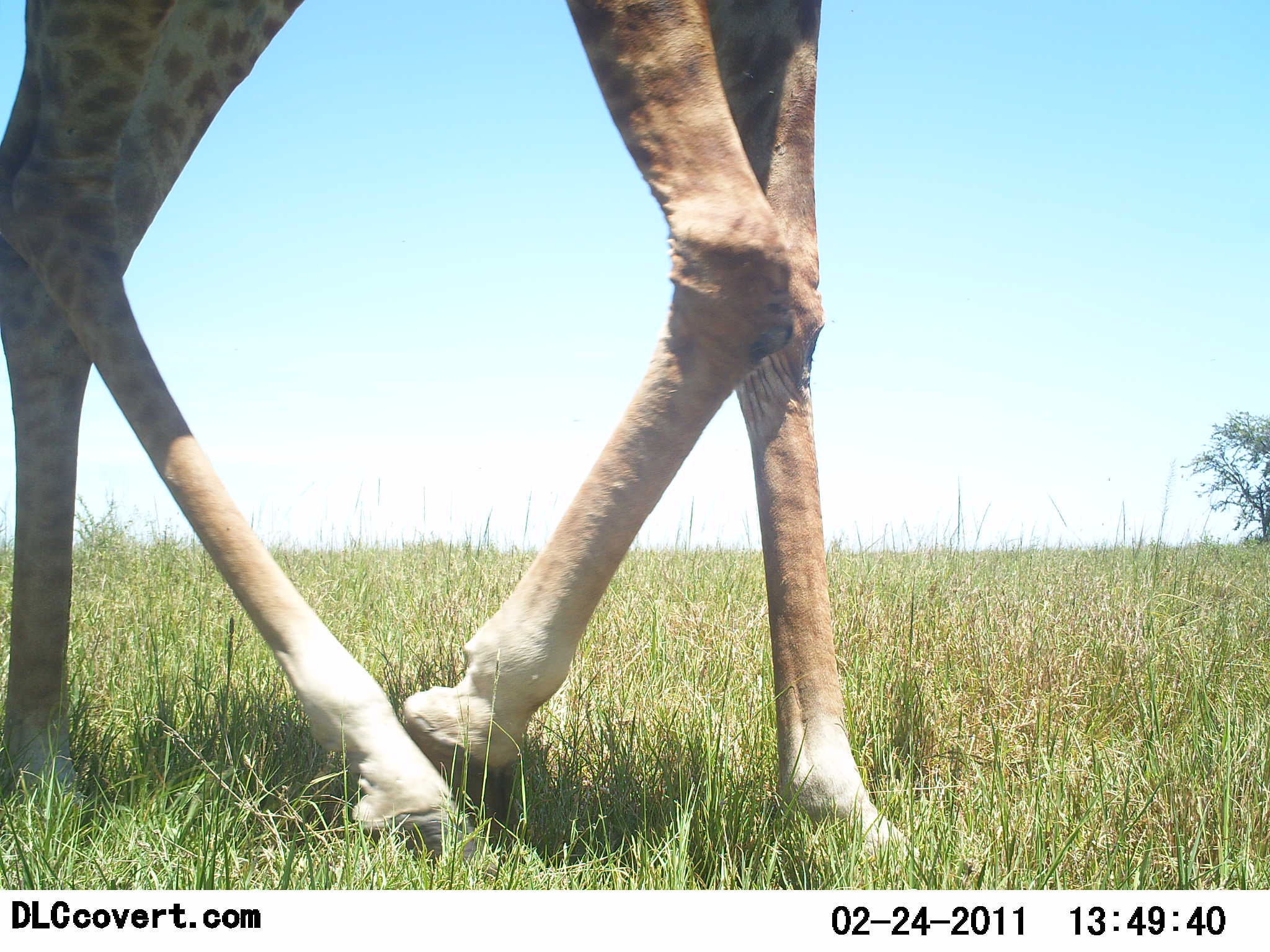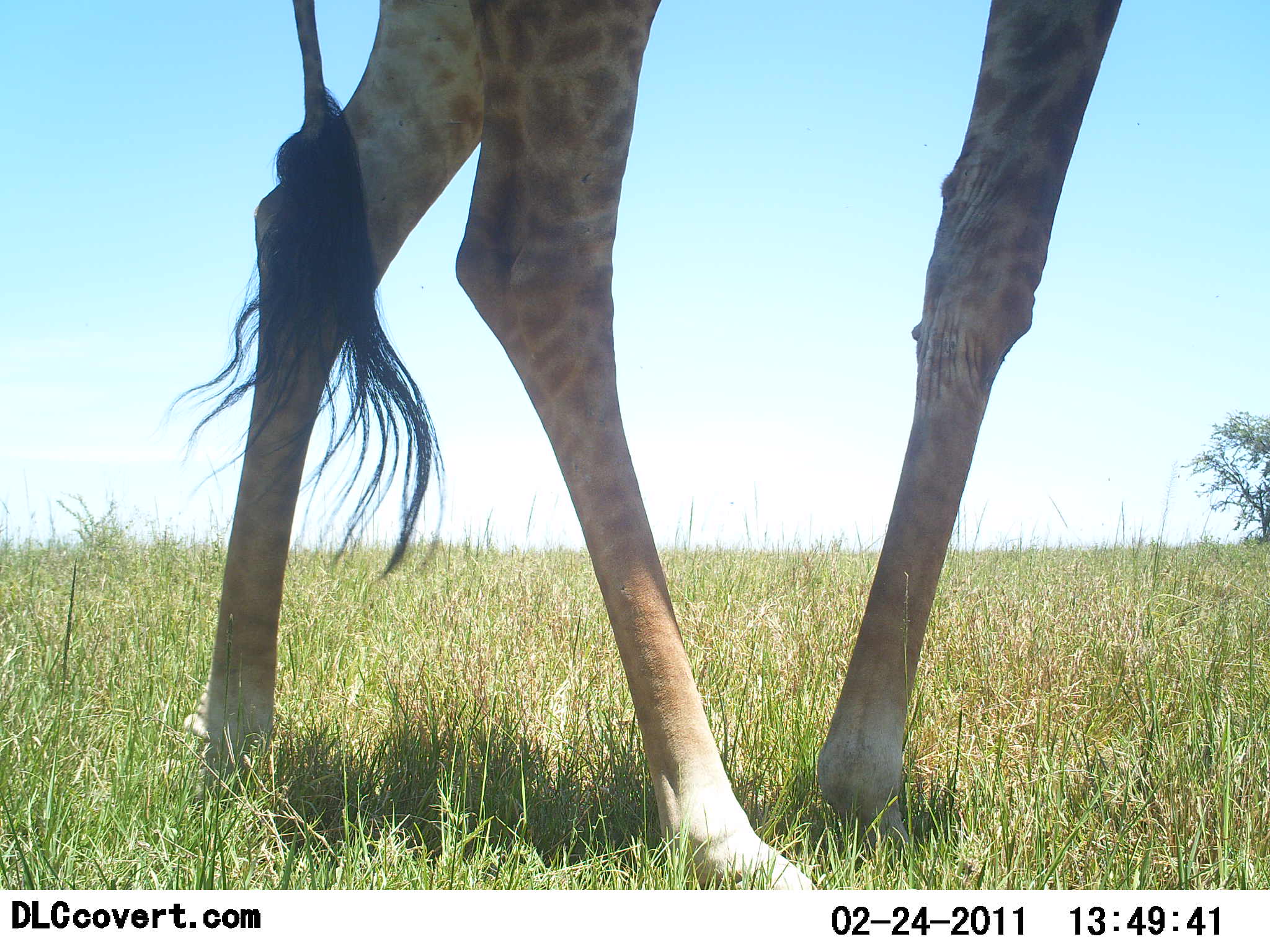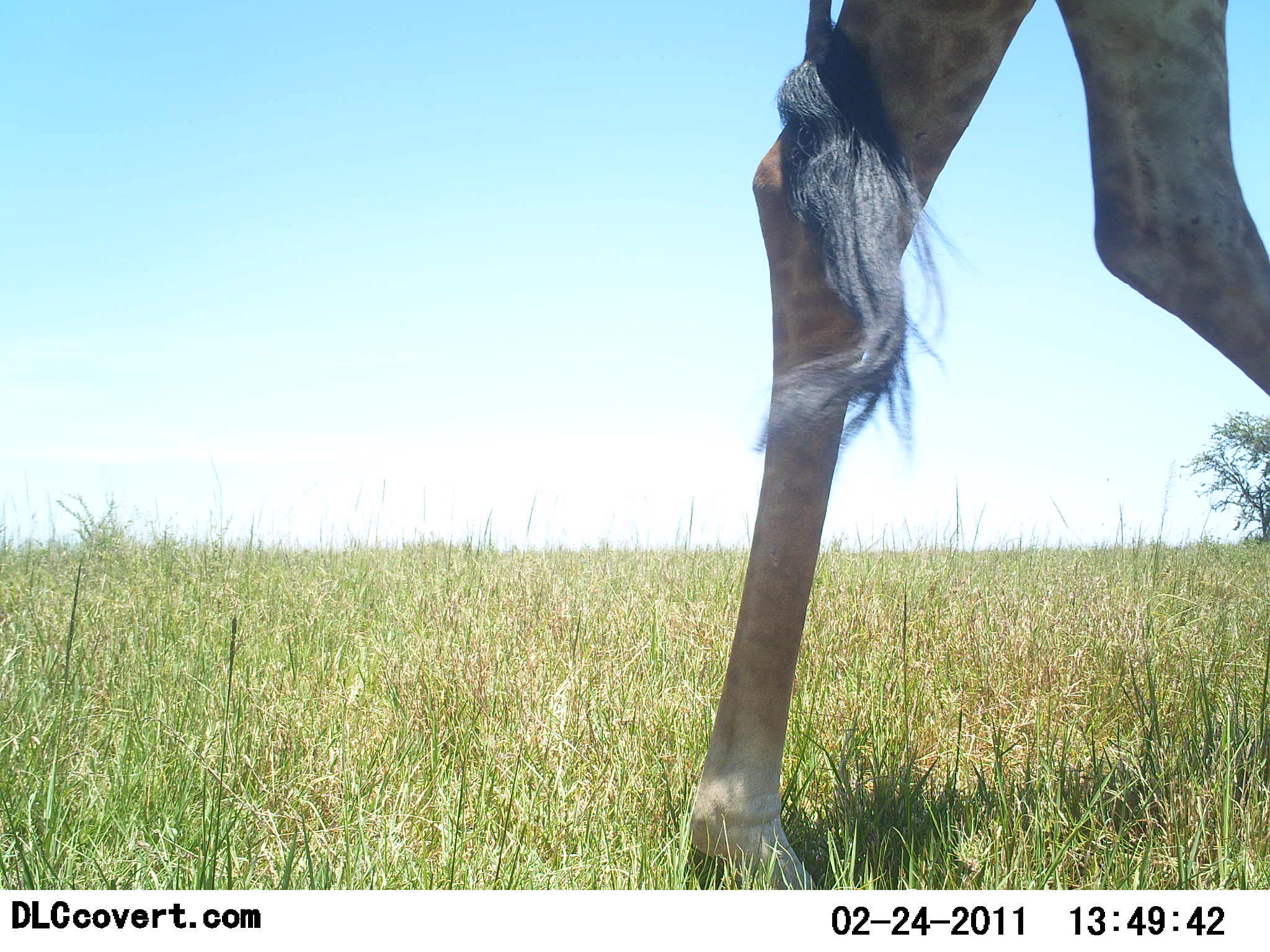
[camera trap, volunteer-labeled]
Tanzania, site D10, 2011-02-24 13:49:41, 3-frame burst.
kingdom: Animalia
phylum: Chordata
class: Mammalia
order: Artiodactyla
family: Giraffidae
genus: Giraffa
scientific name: Giraffa camelopardalis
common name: giraffe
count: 1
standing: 30%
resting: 0%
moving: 70%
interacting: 0%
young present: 0%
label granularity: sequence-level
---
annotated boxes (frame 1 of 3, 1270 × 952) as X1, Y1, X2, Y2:
animal: 1, 0, 924, 877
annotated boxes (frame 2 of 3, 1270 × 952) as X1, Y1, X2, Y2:
animal: 166, 0, 1126, 889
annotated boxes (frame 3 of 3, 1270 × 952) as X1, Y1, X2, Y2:
animal: 687, 0, 1270, 890